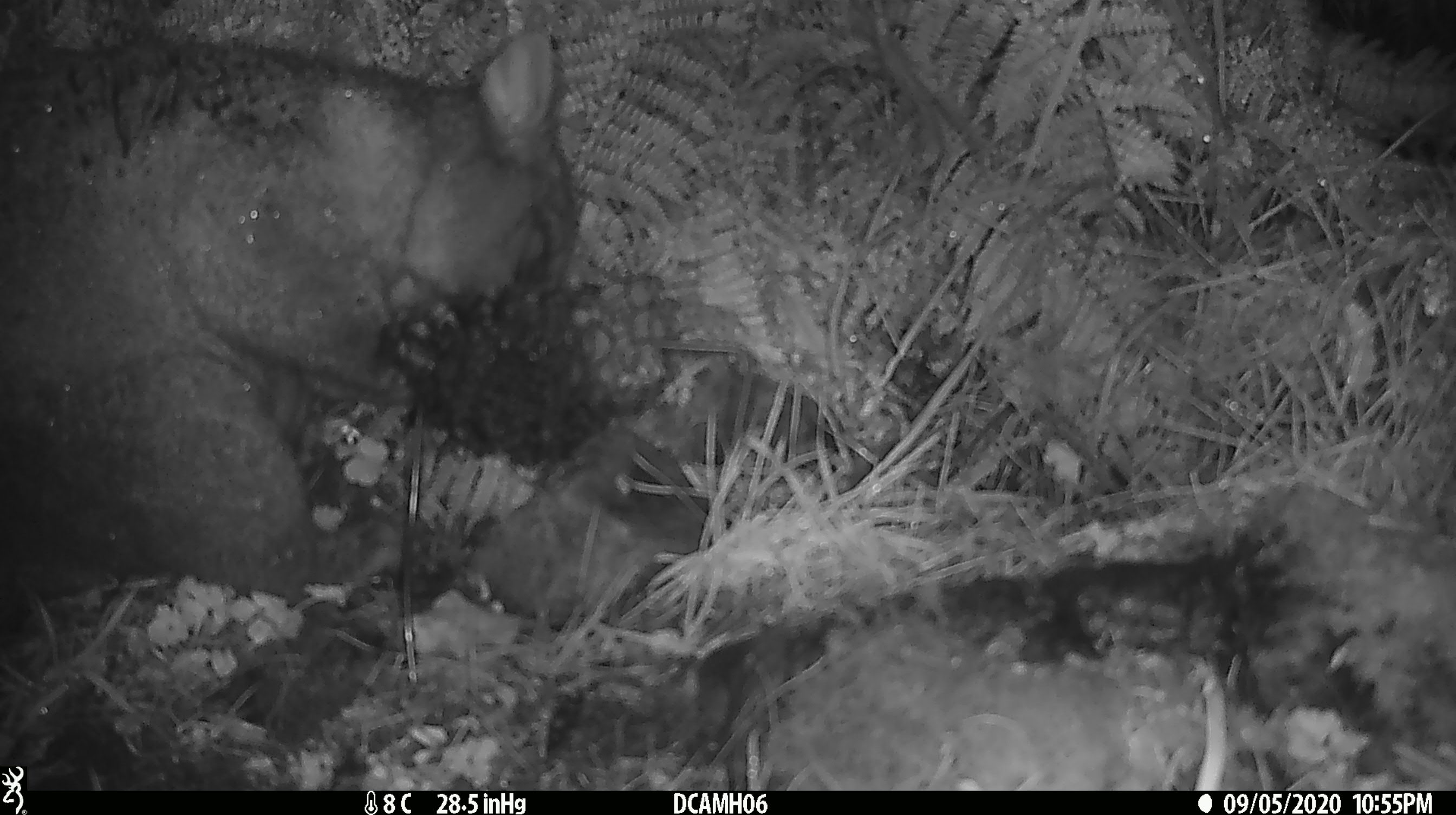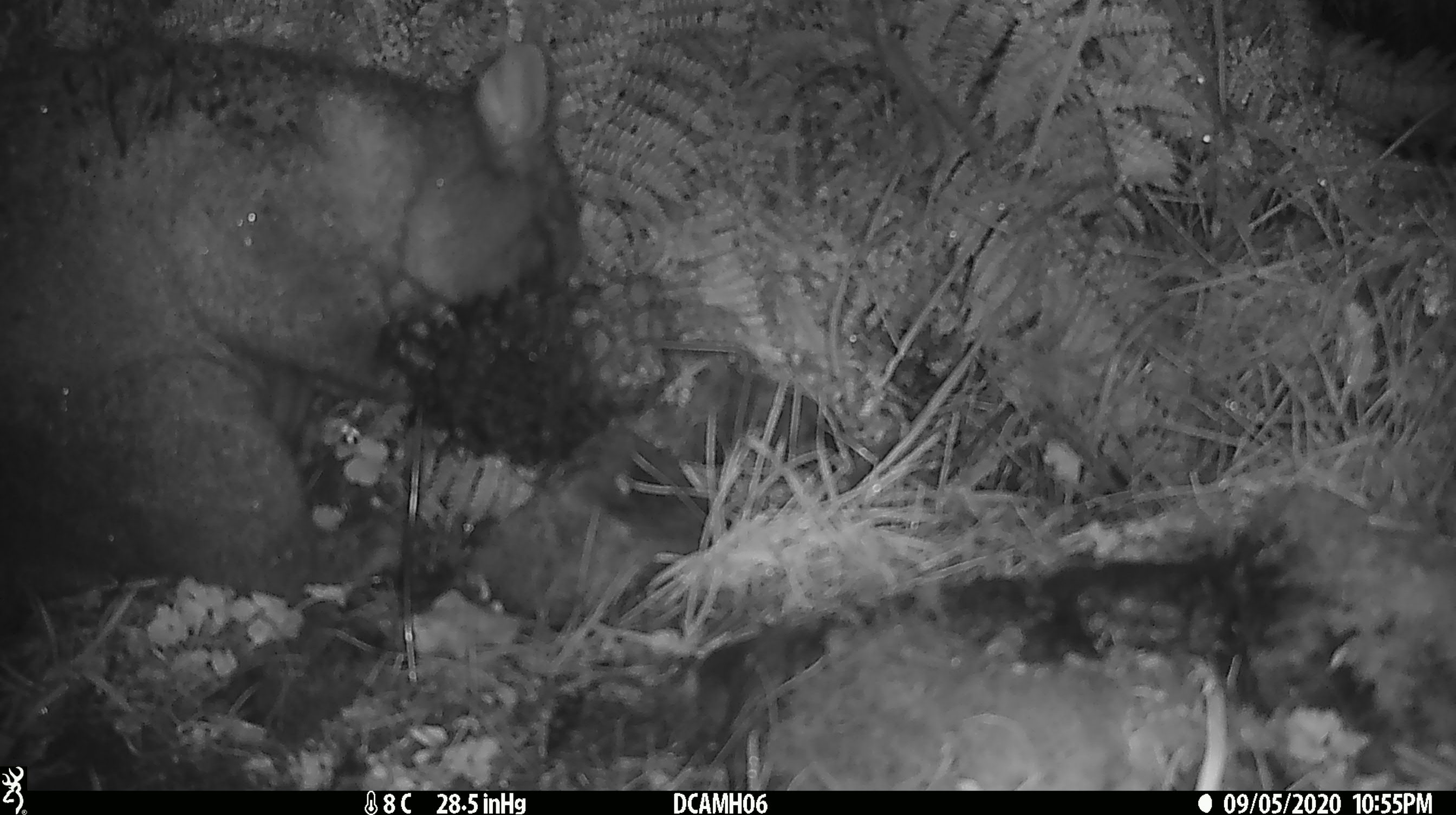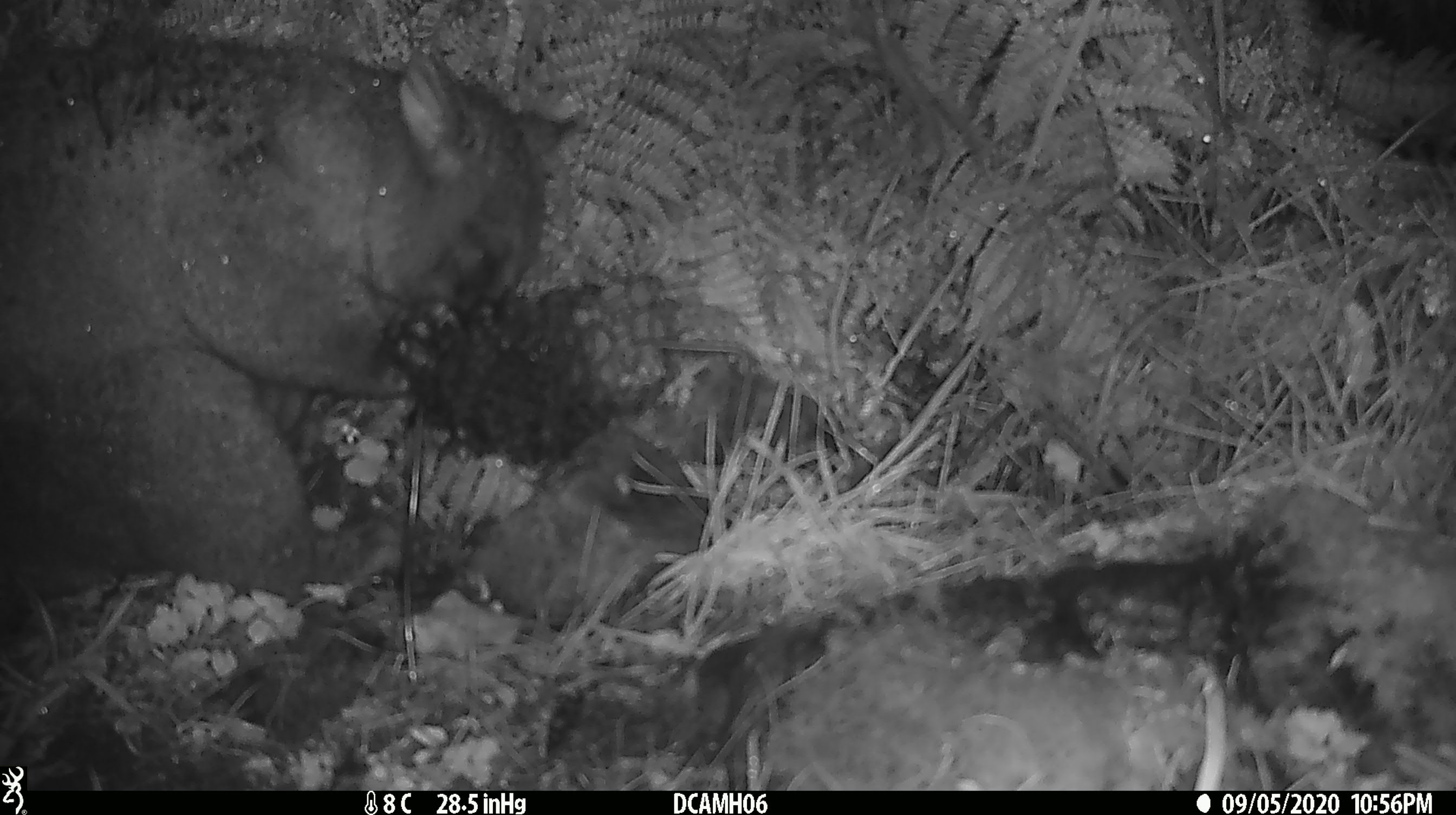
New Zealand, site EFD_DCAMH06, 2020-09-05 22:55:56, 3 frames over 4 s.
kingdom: Animalia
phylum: Chordata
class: Mammalia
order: Diprotodontia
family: Phalangeridae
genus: Trichosurus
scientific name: Trichosurus vulpecula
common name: common brushtail possum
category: possum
Possum (common brushtail possum) (Trichosurus vulpecula).